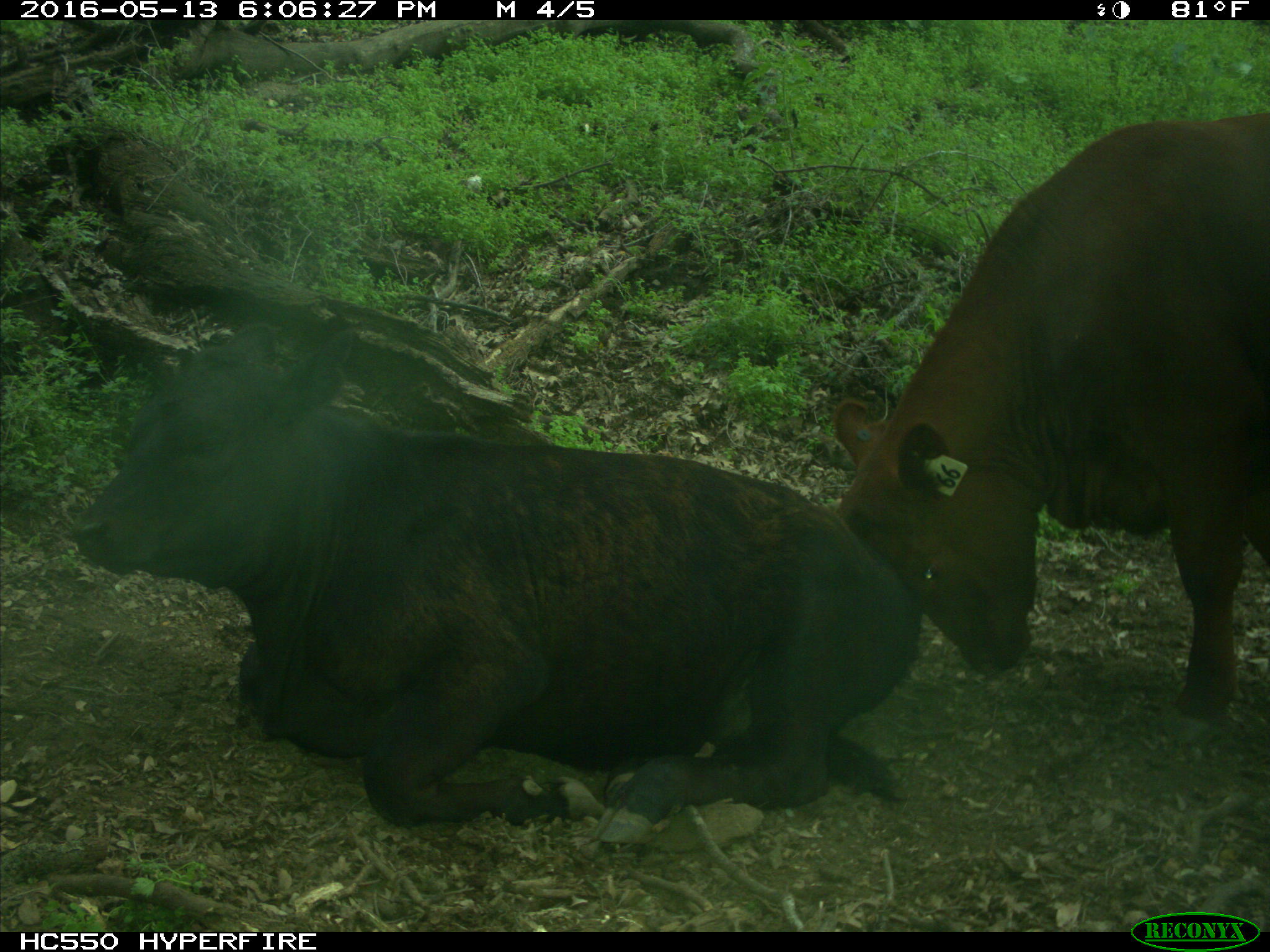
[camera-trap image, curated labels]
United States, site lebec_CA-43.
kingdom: Animalia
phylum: Chordata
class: Mammalia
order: Artiodactyla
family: Bovidae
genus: Bos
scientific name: Bos taurus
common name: domestic cow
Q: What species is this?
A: Bos taurus (domestic cow).